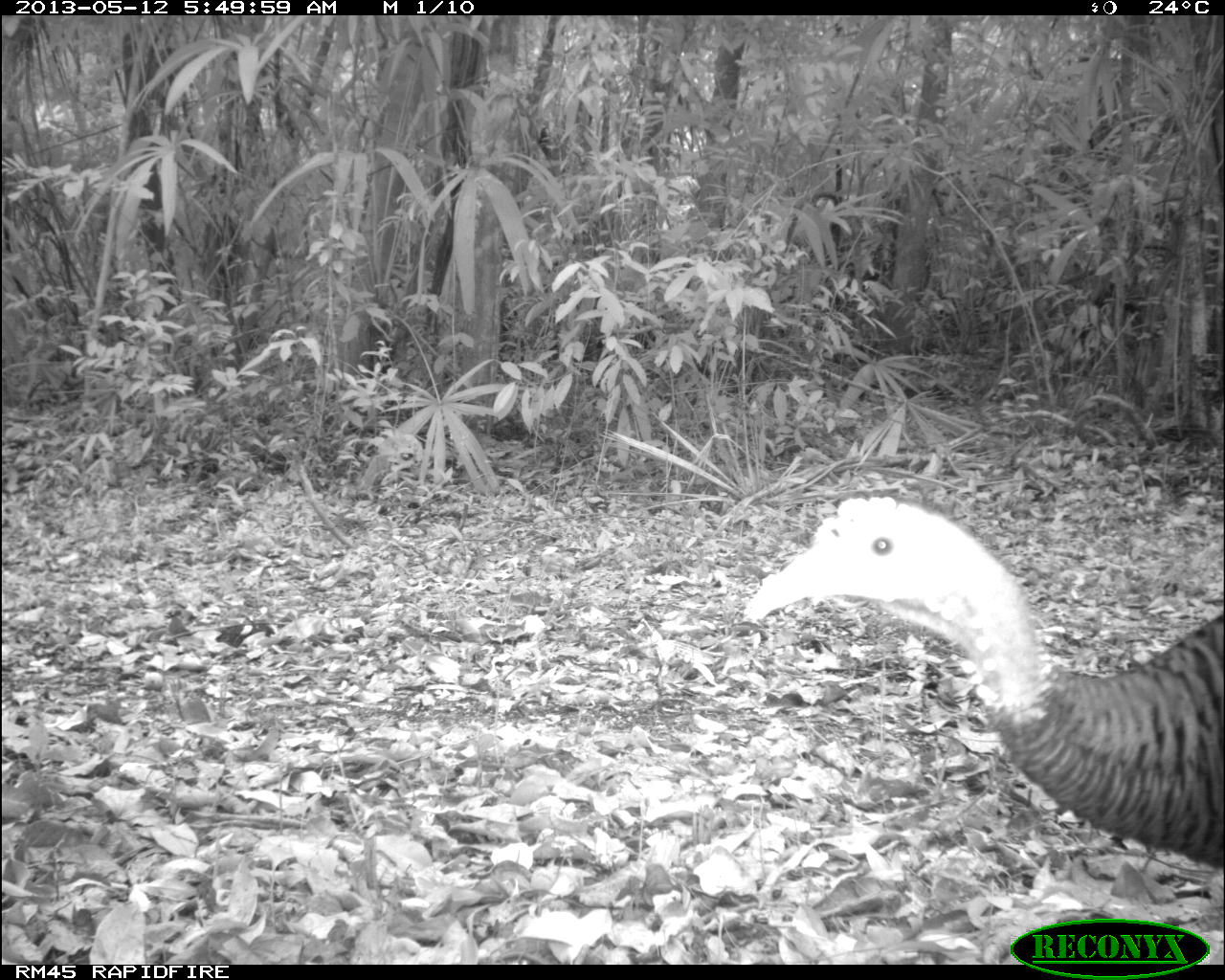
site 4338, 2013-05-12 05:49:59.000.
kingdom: Animalia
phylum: Chordata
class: Aves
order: Galliformes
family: Phasianidae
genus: Meleagris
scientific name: Meleagris ocellata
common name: ocellated turkey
Meleagris ocellata (ocellated turkey), count 1, sex female.